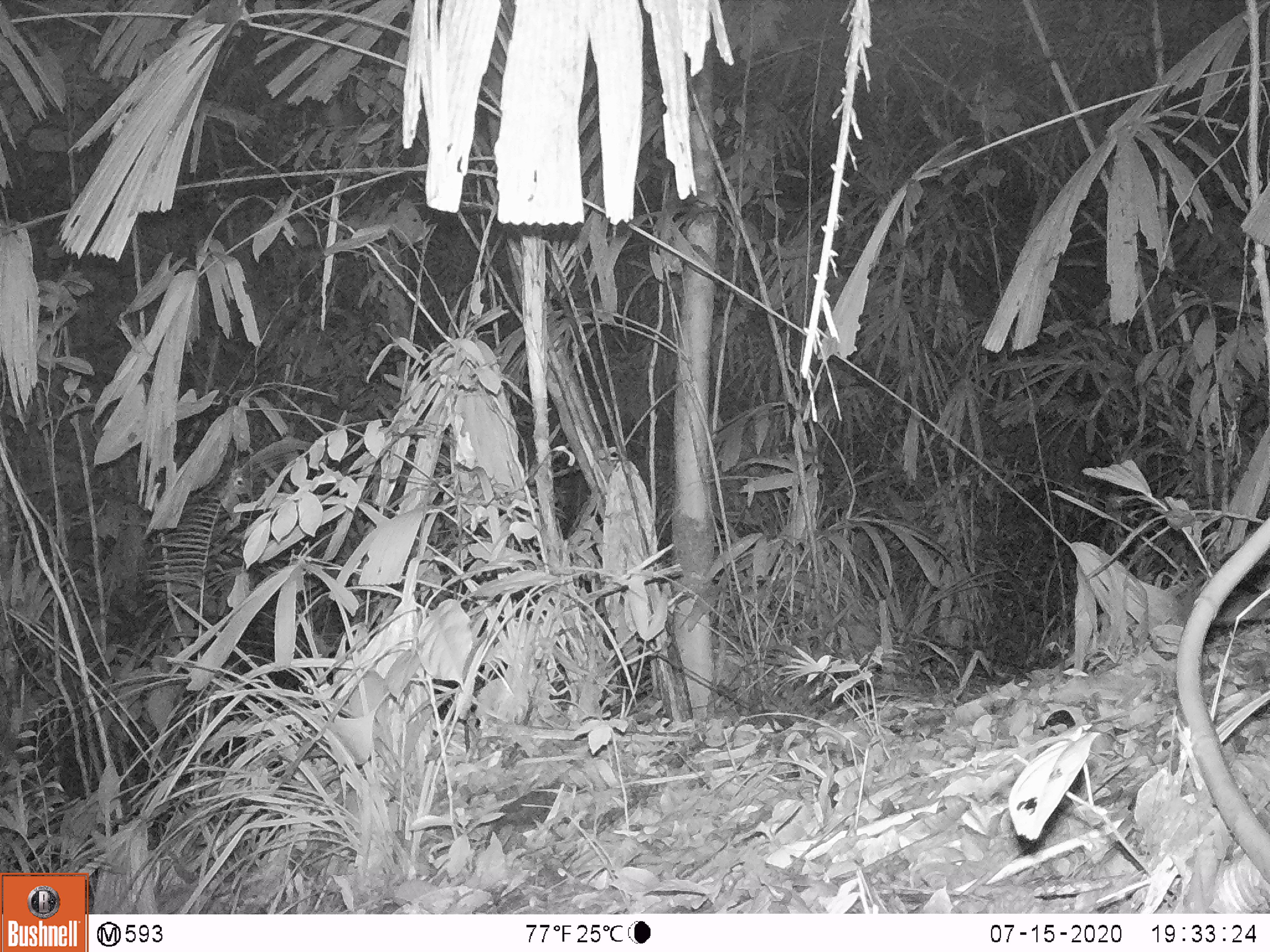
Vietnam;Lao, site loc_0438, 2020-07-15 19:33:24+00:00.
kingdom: Animalia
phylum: Chordata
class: Mammalia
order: Carnivora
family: Mustelidae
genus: Melogale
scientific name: Melogale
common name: ferret badger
Ferret badger (Melogale). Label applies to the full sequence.